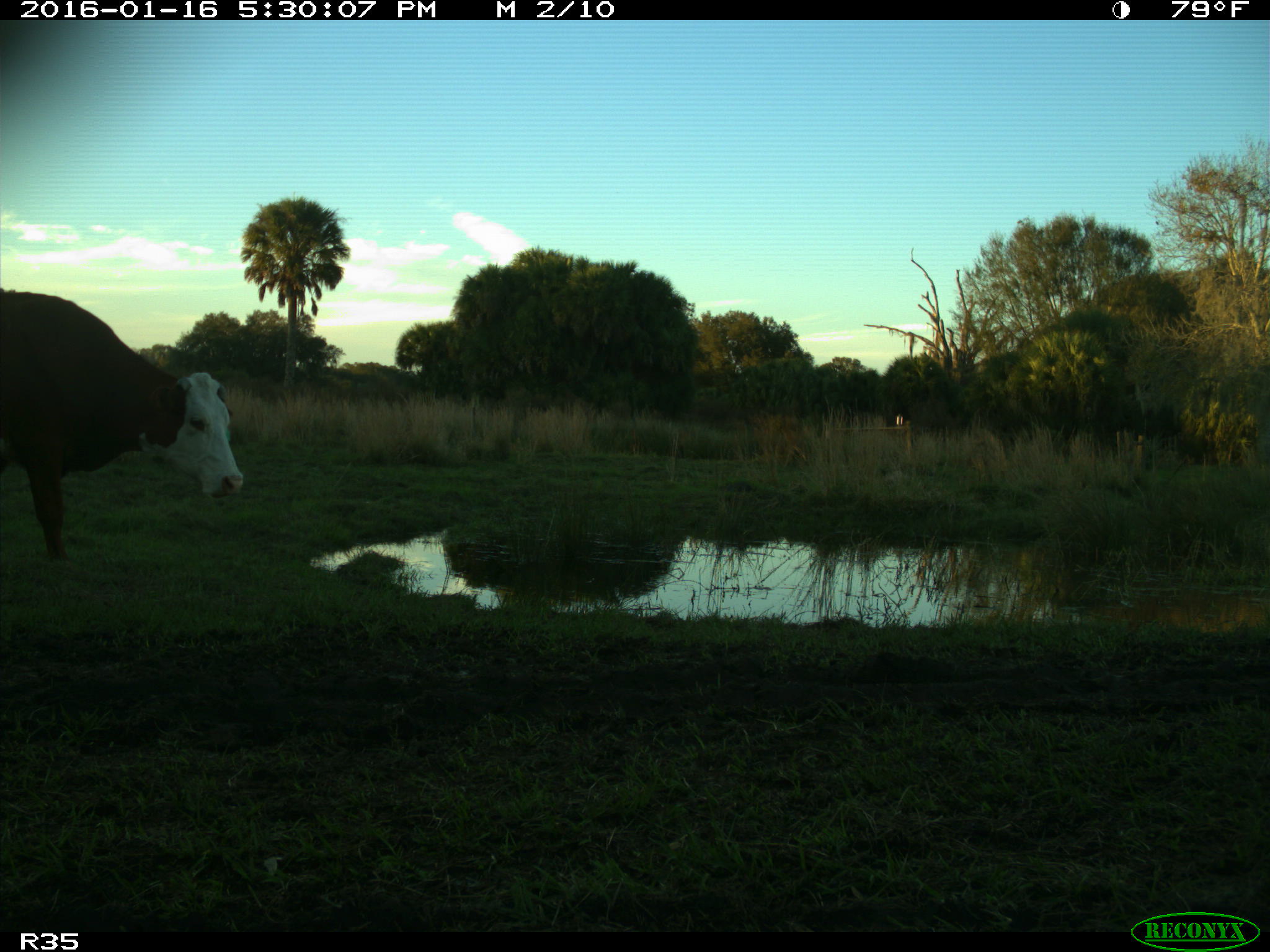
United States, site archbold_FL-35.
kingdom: Animalia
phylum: Chordata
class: Mammalia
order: Artiodactyla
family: Bovidae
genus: Bos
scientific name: Bos taurus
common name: domestic cow